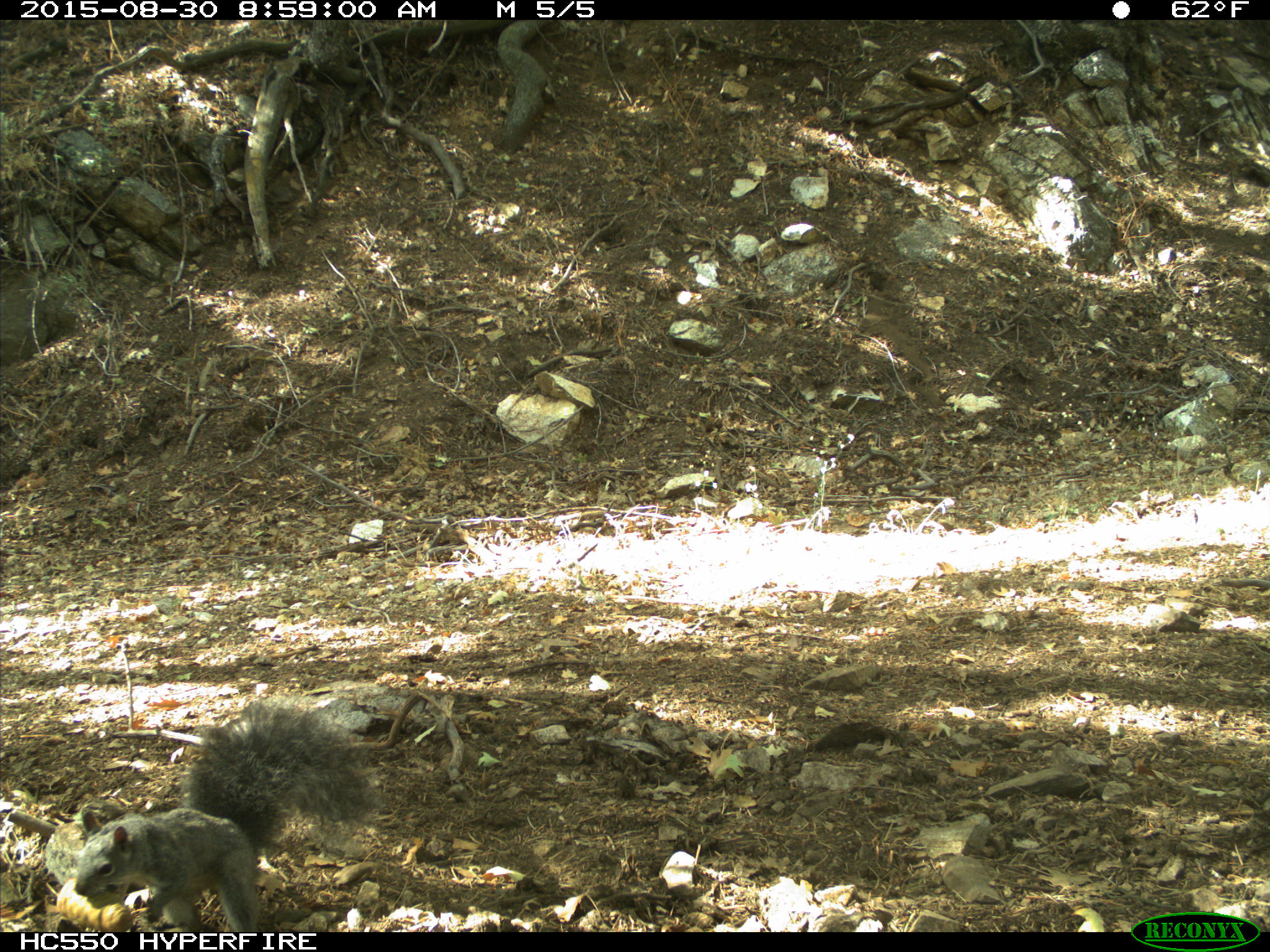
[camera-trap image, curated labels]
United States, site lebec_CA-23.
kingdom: Animalia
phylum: Chordata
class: Mammalia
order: Rodentia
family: Sciuridae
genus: Sciurus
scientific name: Sciurus carolinensis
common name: eastern gray squirrel